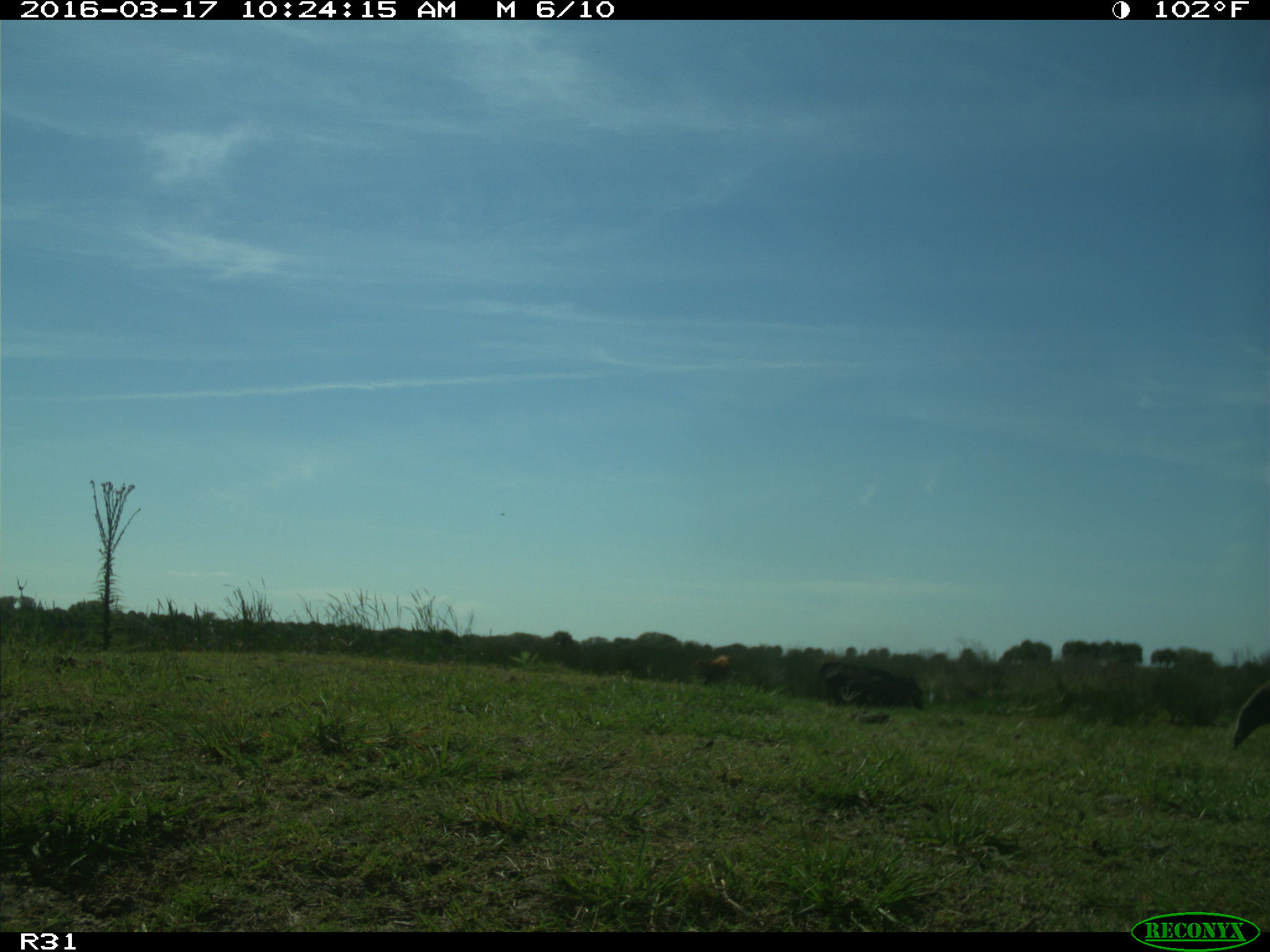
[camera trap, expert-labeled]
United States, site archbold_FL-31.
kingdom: Animalia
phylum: Chordata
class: Mammalia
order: Artiodactyla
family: Bovidae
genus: Bos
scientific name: Bos taurus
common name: domestic cow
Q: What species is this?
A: Bos taurus (domestic cow).